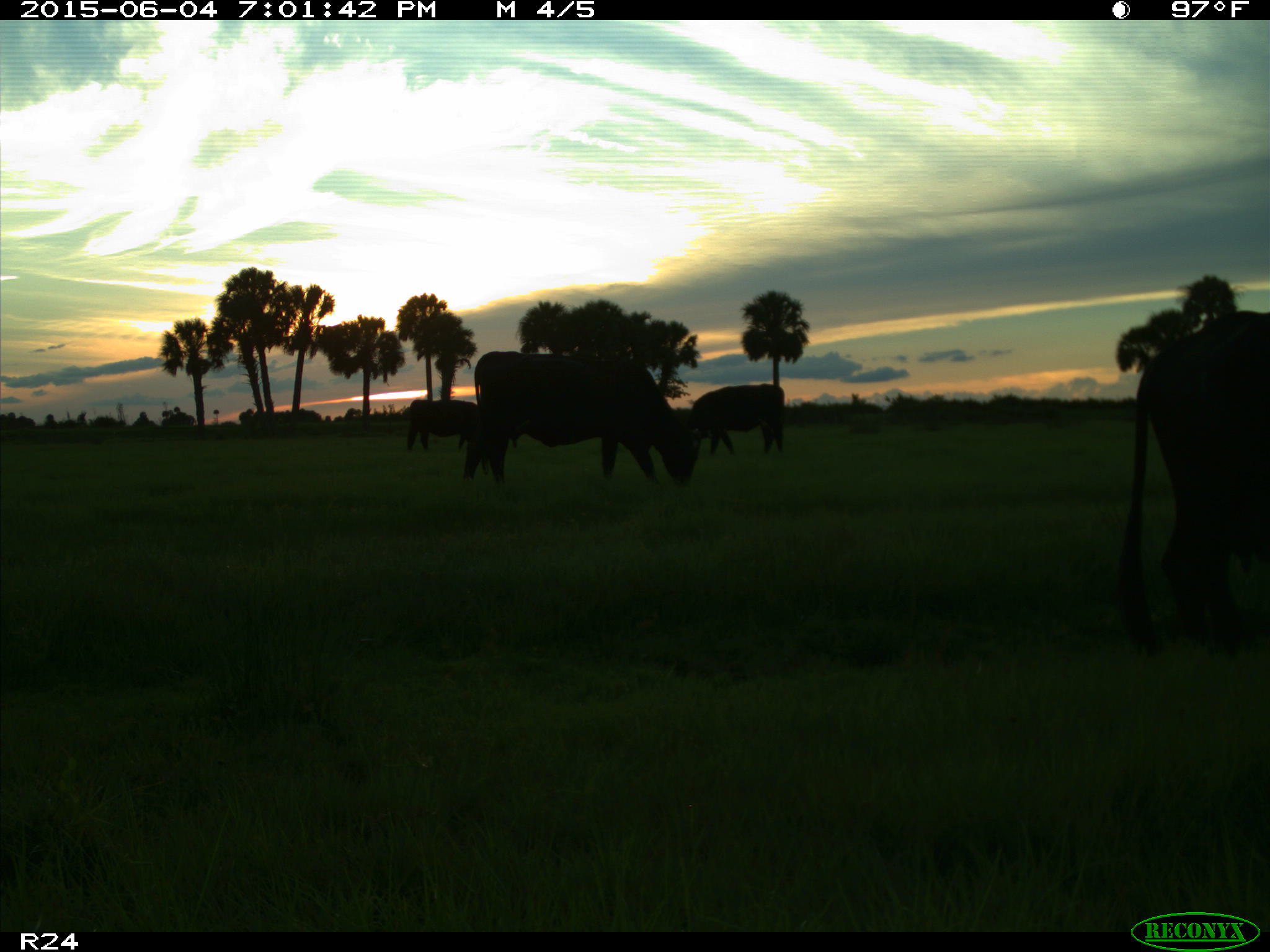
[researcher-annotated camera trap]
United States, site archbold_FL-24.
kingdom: Animalia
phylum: Chordata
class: Mammalia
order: Artiodactyla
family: Bovidae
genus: Bos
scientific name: Bos taurus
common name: domestic cow